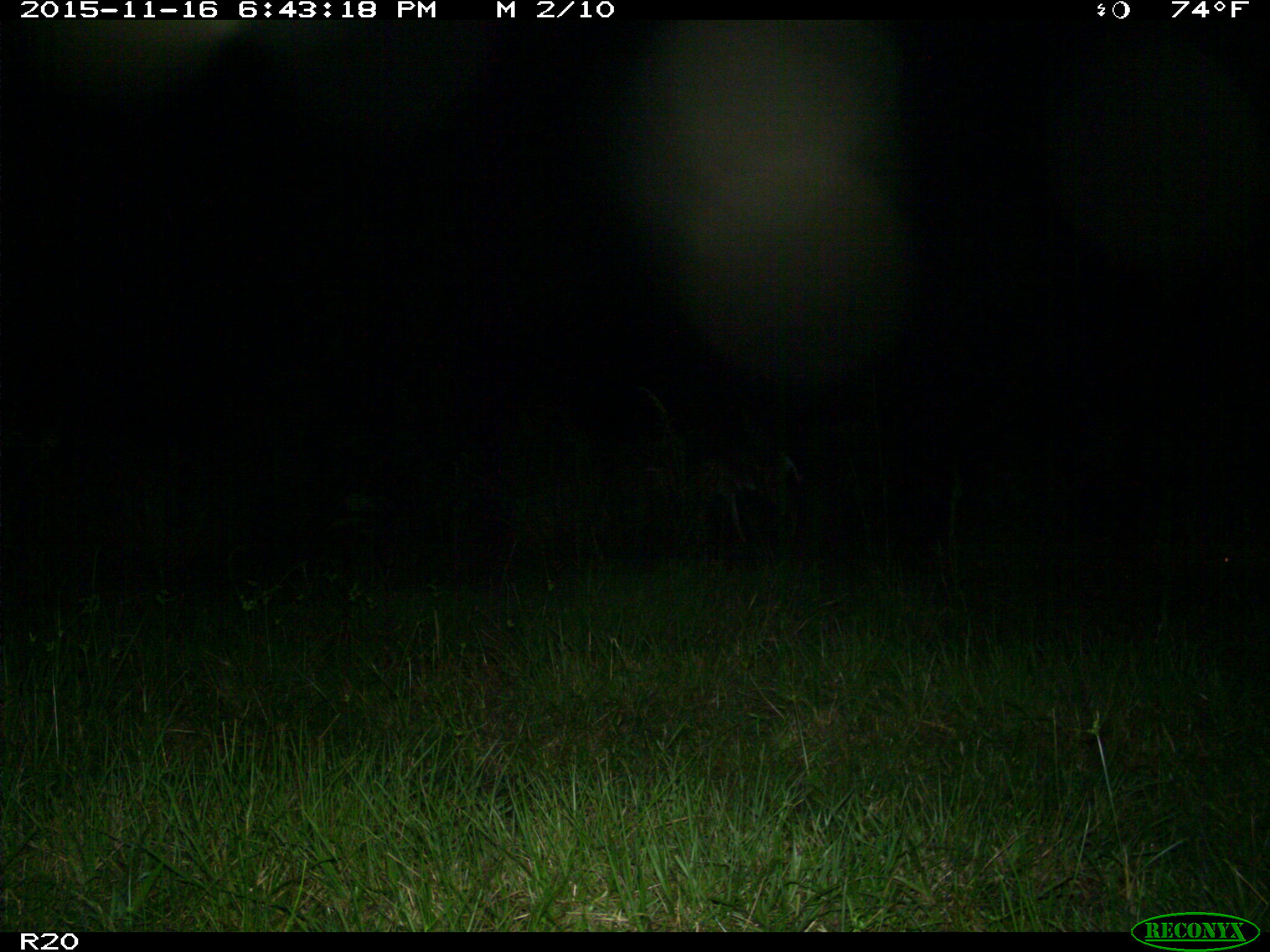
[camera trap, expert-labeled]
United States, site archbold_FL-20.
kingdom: Animalia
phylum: Chordata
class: Mammalia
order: Artiodactyla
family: Cervidae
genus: Odocoileus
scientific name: Odocoileus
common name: deer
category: unidentified deer